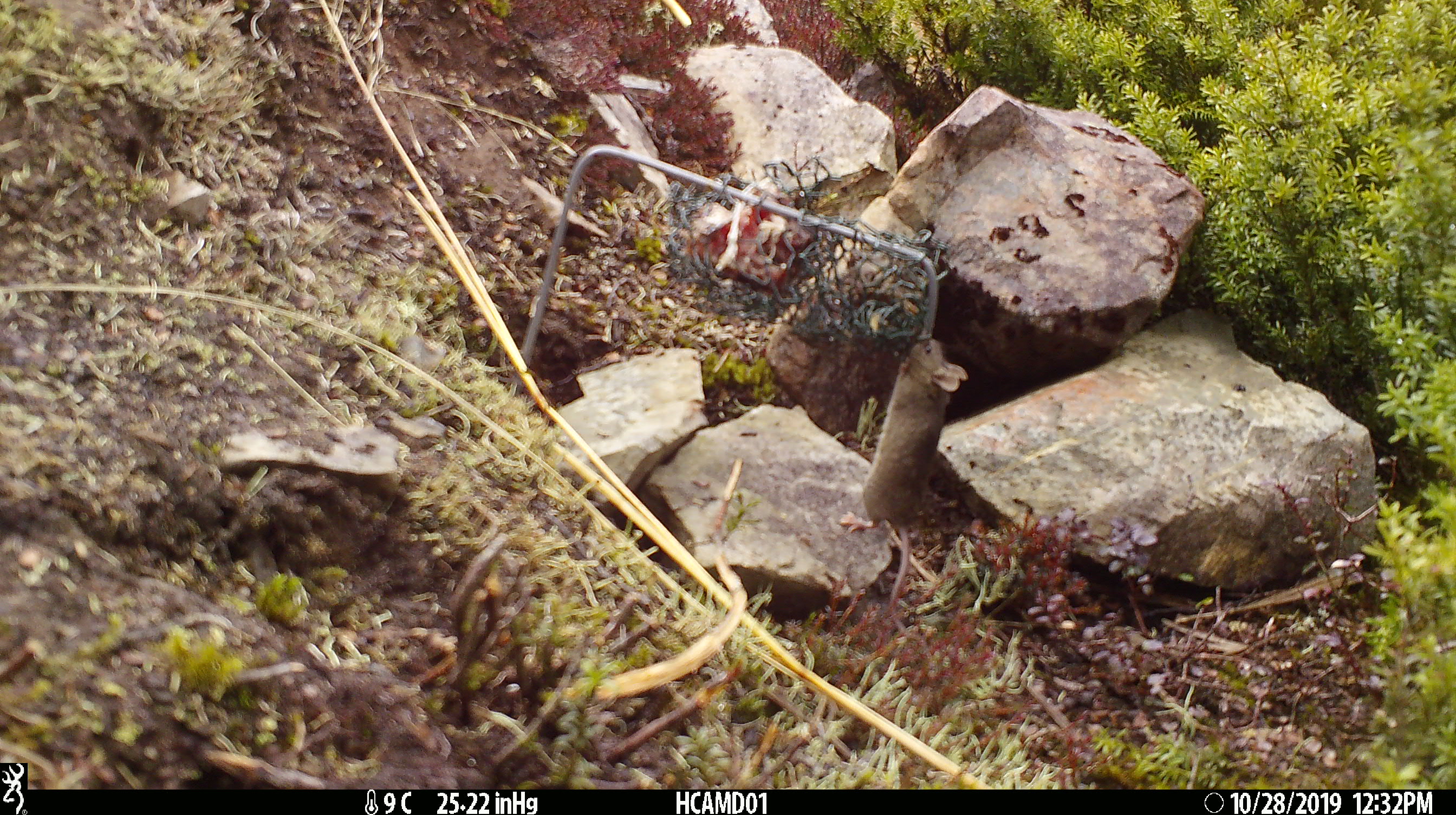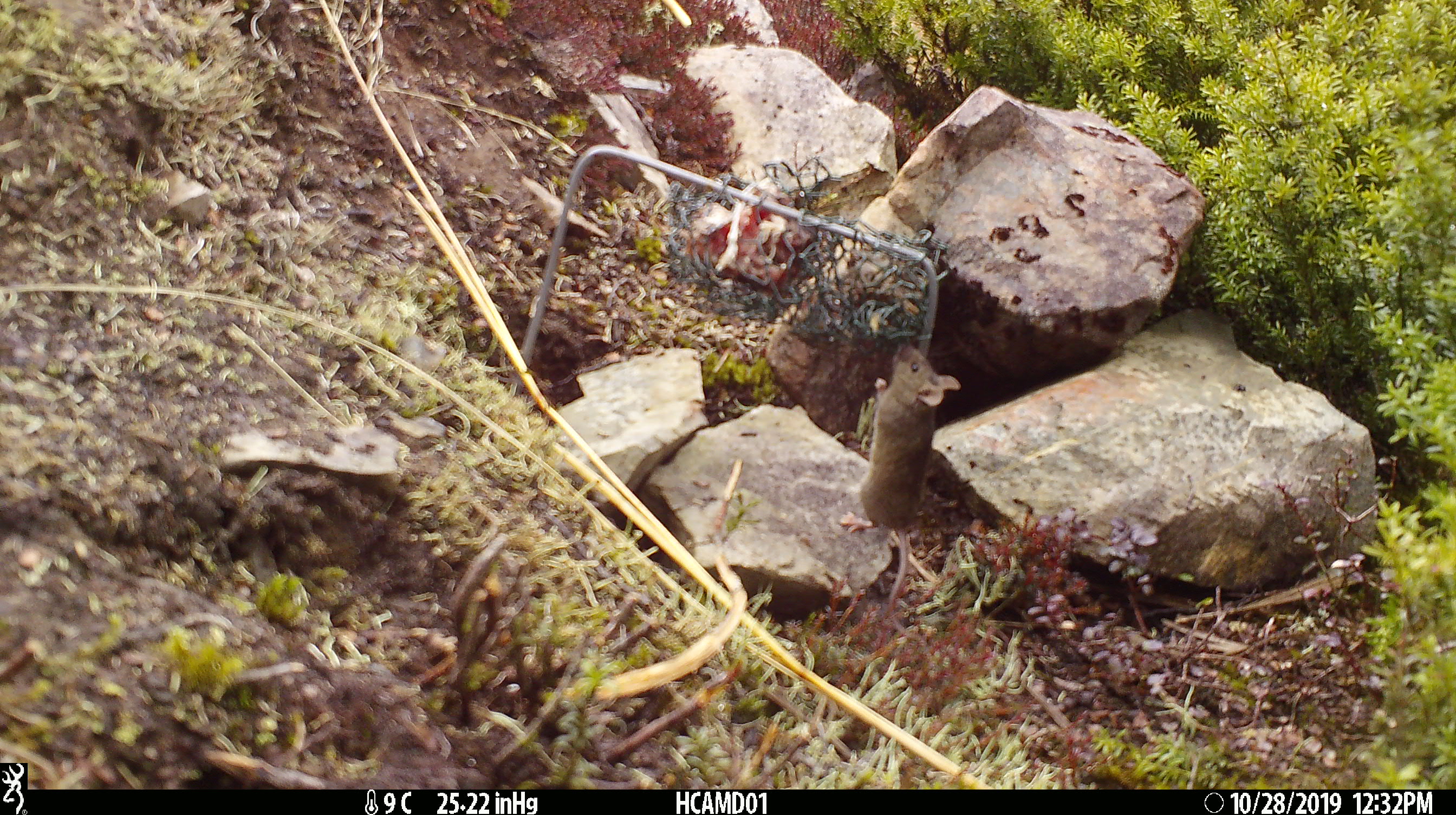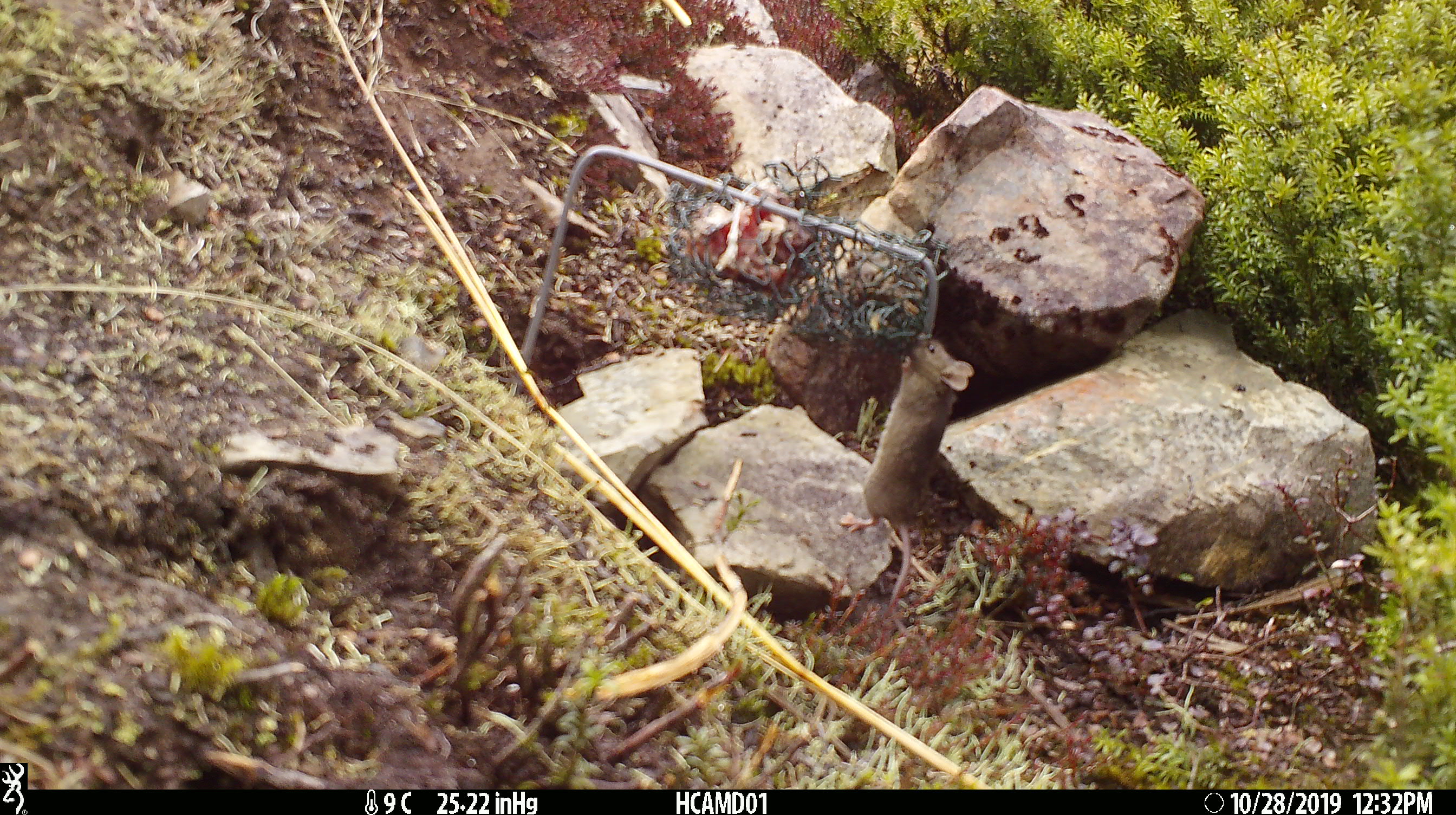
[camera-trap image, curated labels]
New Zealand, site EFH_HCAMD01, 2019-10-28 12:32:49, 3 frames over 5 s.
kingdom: Animalia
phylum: Chordata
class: Mammalia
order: Rodentia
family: Muridae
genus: Mus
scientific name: Mus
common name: mouse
Mouse (Mus).